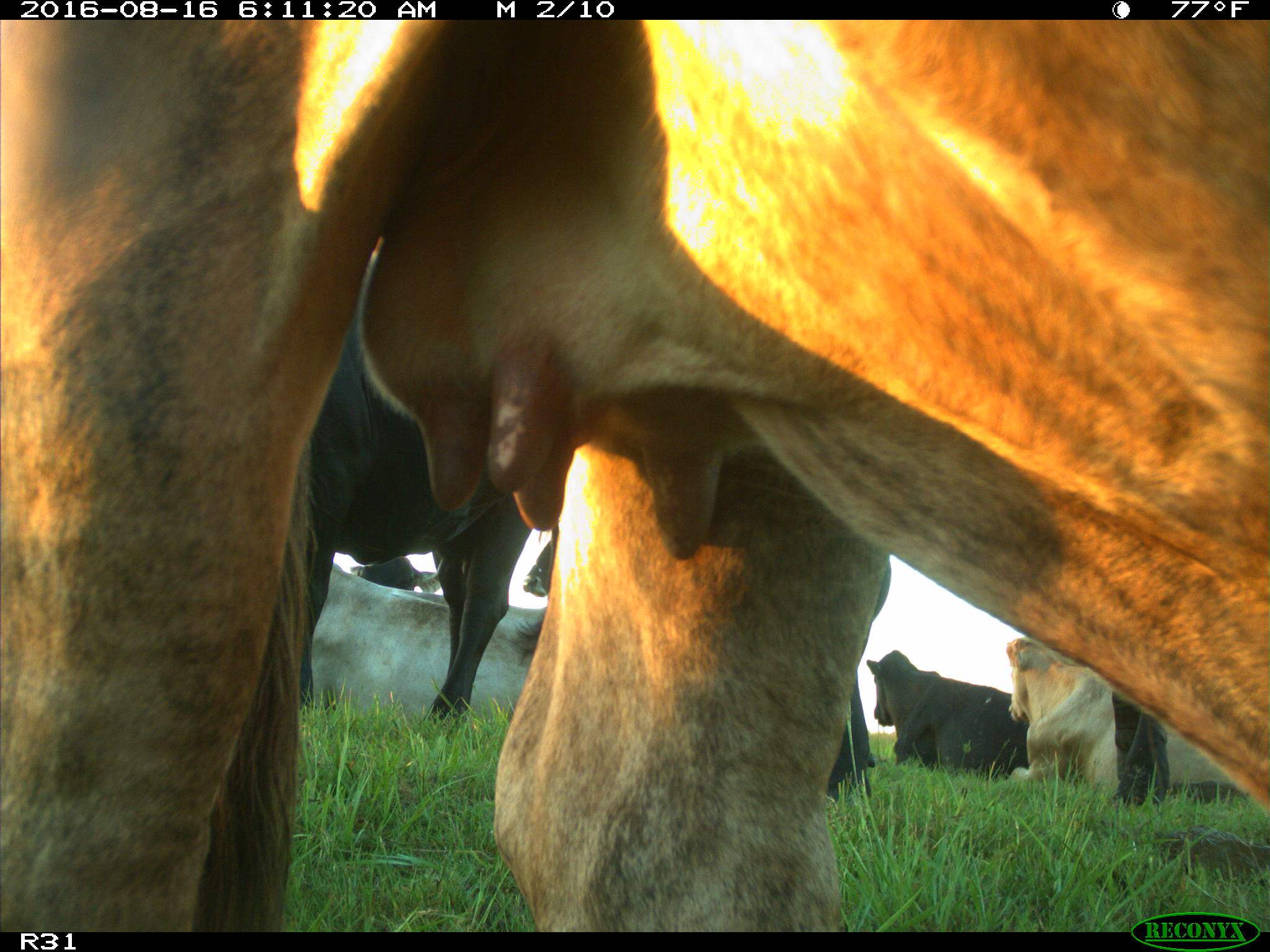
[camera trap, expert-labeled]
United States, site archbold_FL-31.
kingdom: Animalia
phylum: Chordata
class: Mammalia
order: Artiodactyla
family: Bovidae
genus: Bos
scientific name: Bos taurus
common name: domestic cow